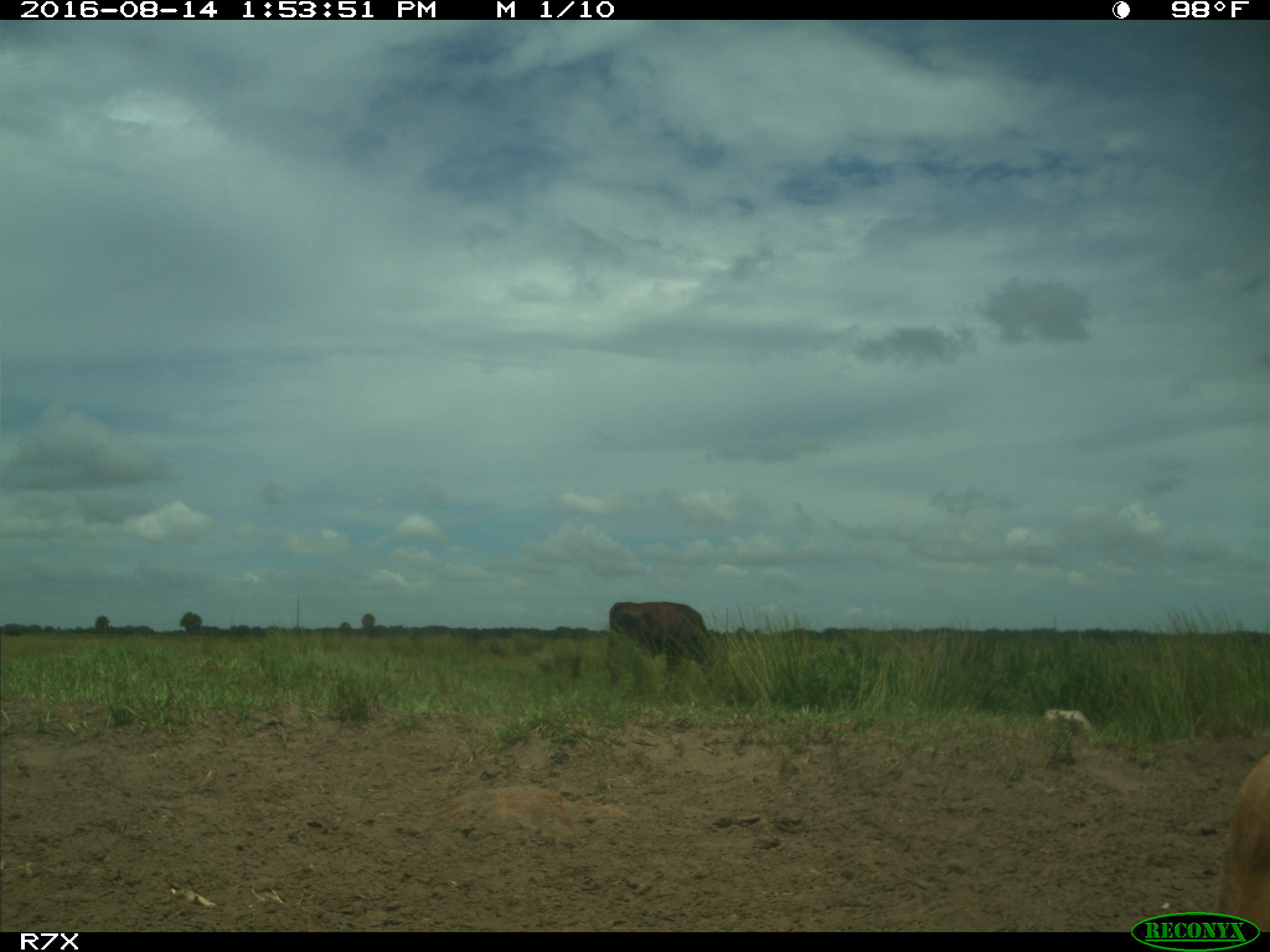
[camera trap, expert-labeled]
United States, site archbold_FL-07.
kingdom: Animalia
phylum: Chordata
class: Mammalia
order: Artiodactyla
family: Bovidae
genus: Bos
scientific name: Bos taurus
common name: domestic cow